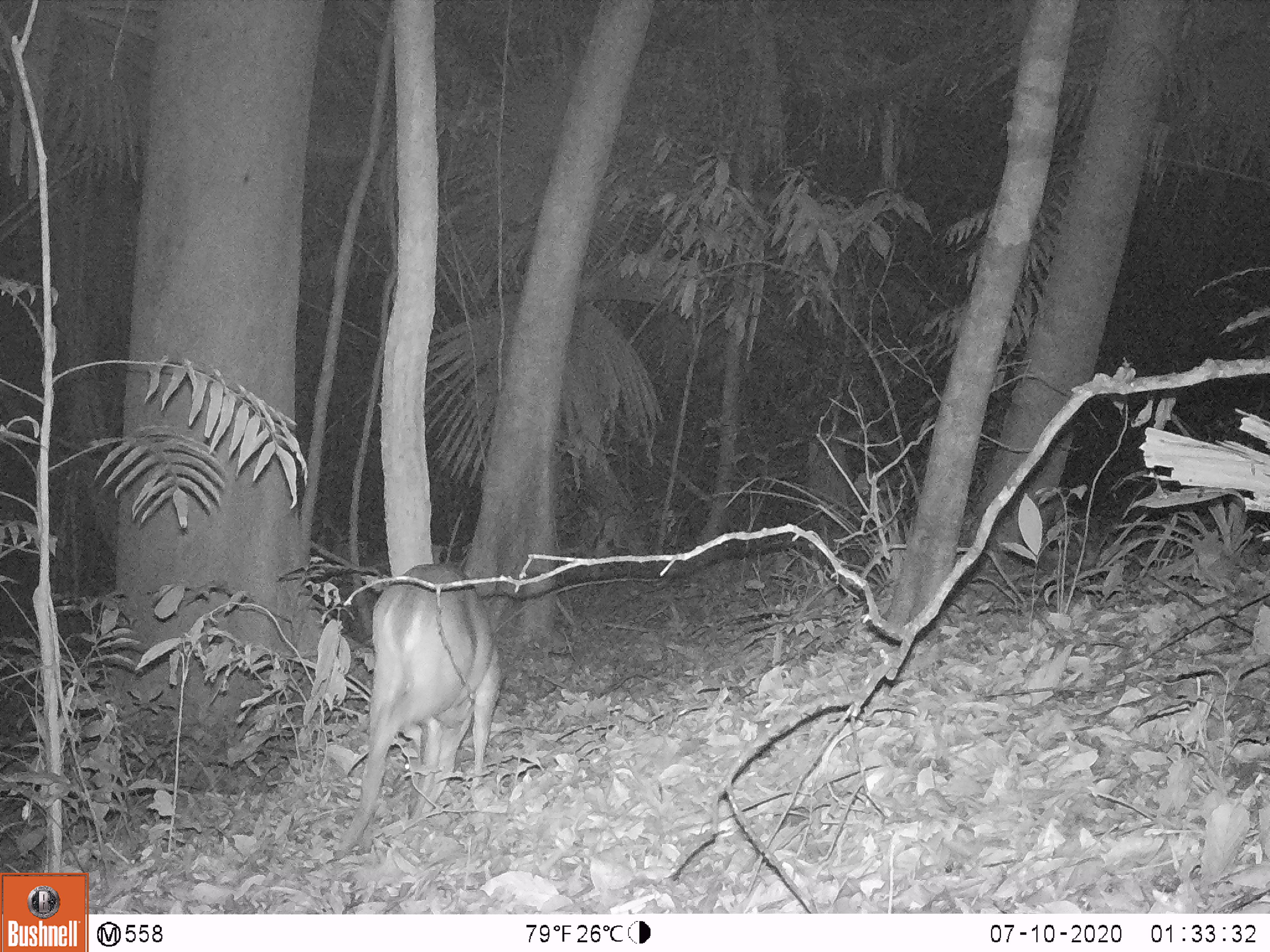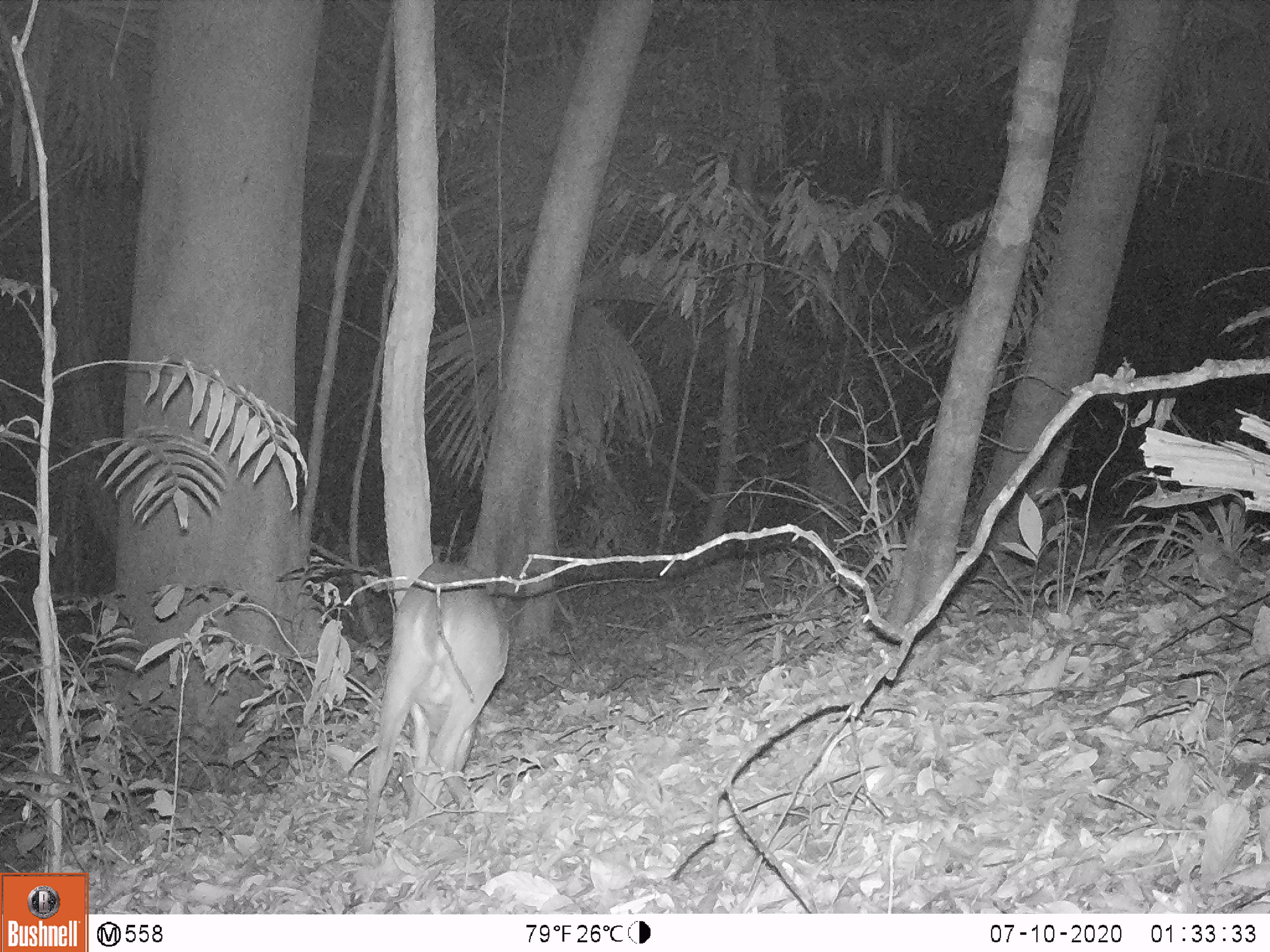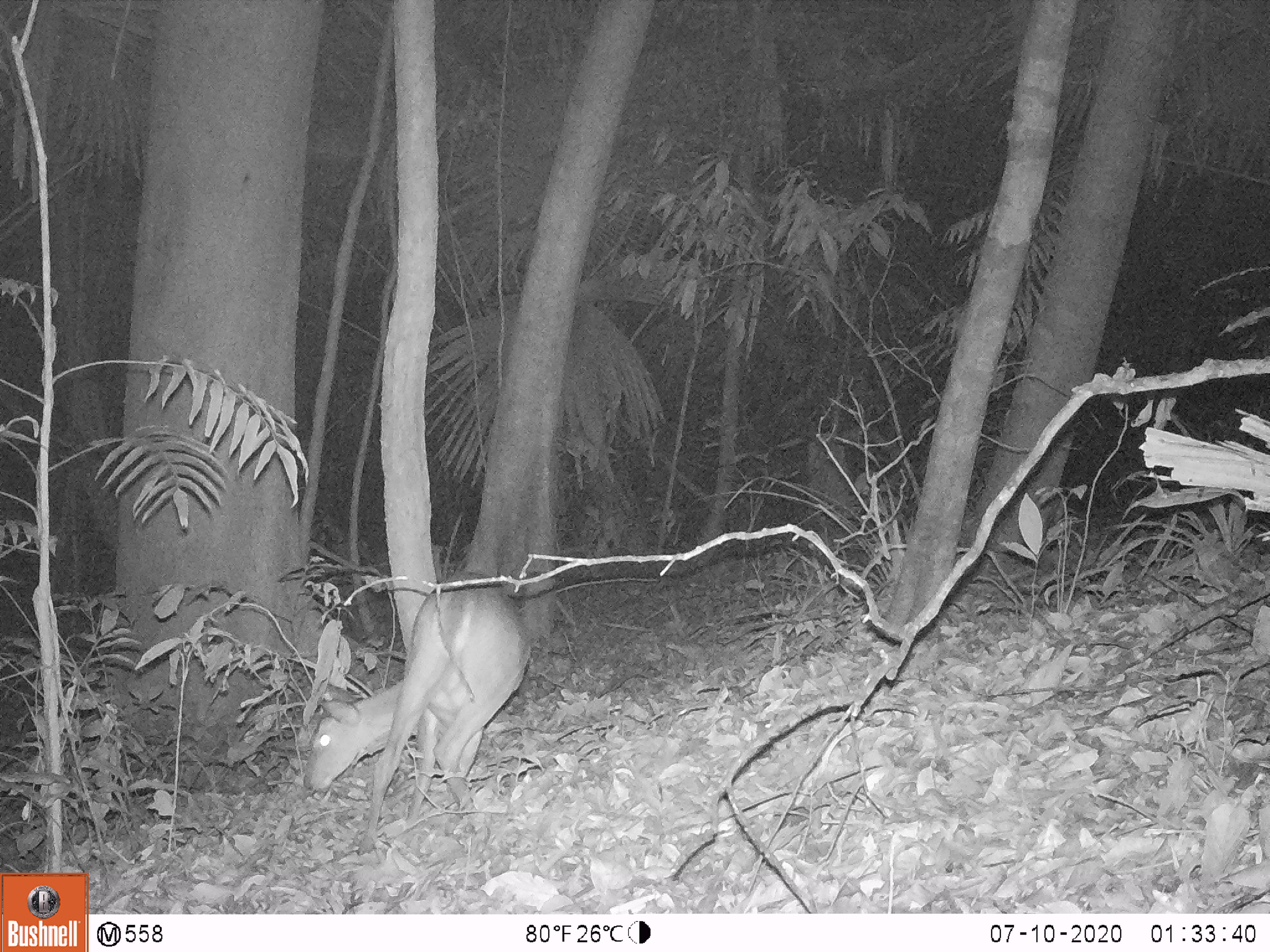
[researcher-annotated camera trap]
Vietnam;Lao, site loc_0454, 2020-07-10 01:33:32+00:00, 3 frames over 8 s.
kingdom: Animalia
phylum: Chordata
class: Mammalia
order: Artiodactyla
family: Cervidae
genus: Muntiacus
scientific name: Muntiacus vuquangensis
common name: large-antlered muntjac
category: large antlered muntjac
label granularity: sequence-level